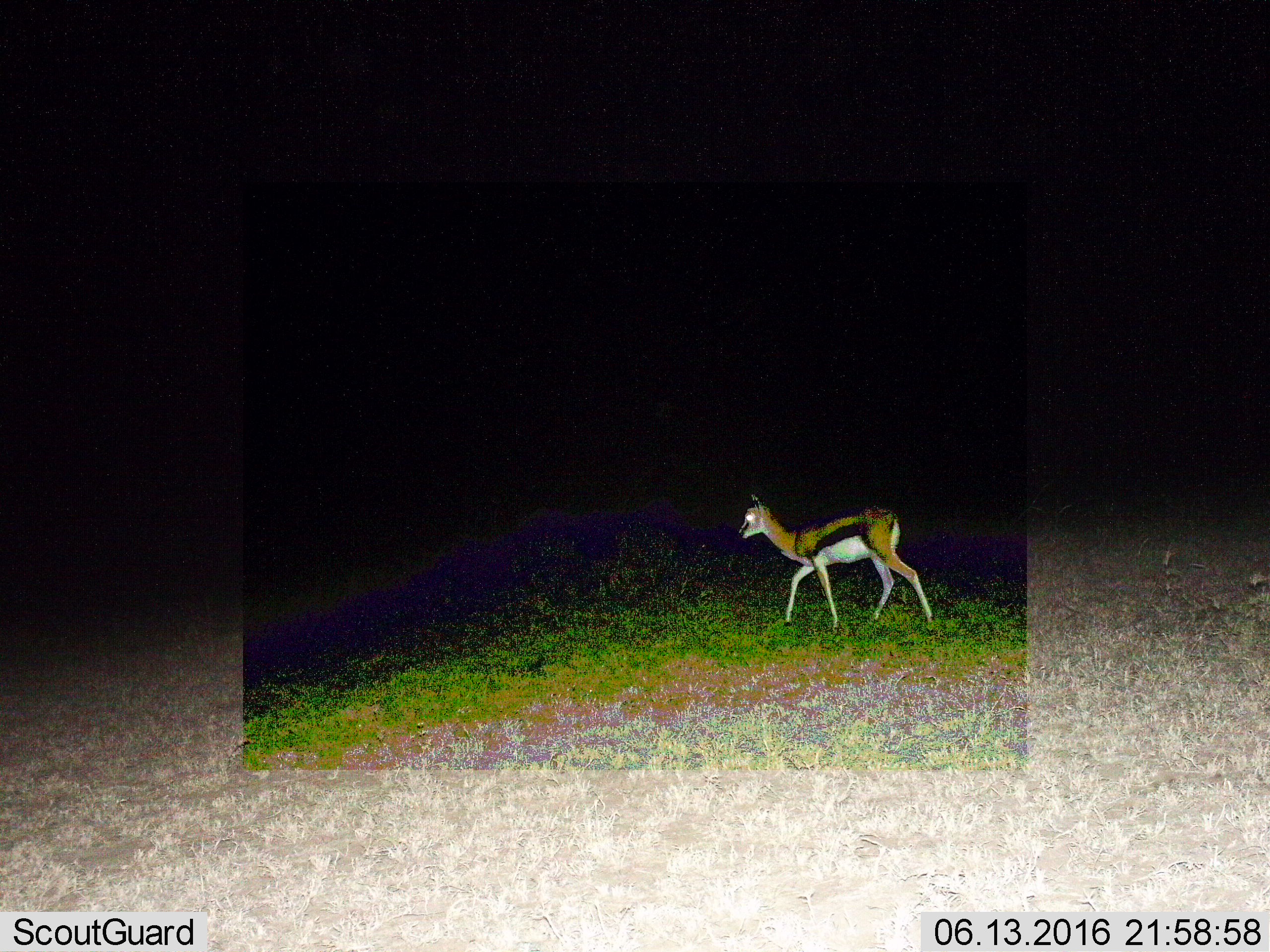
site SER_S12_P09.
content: unidentified animal